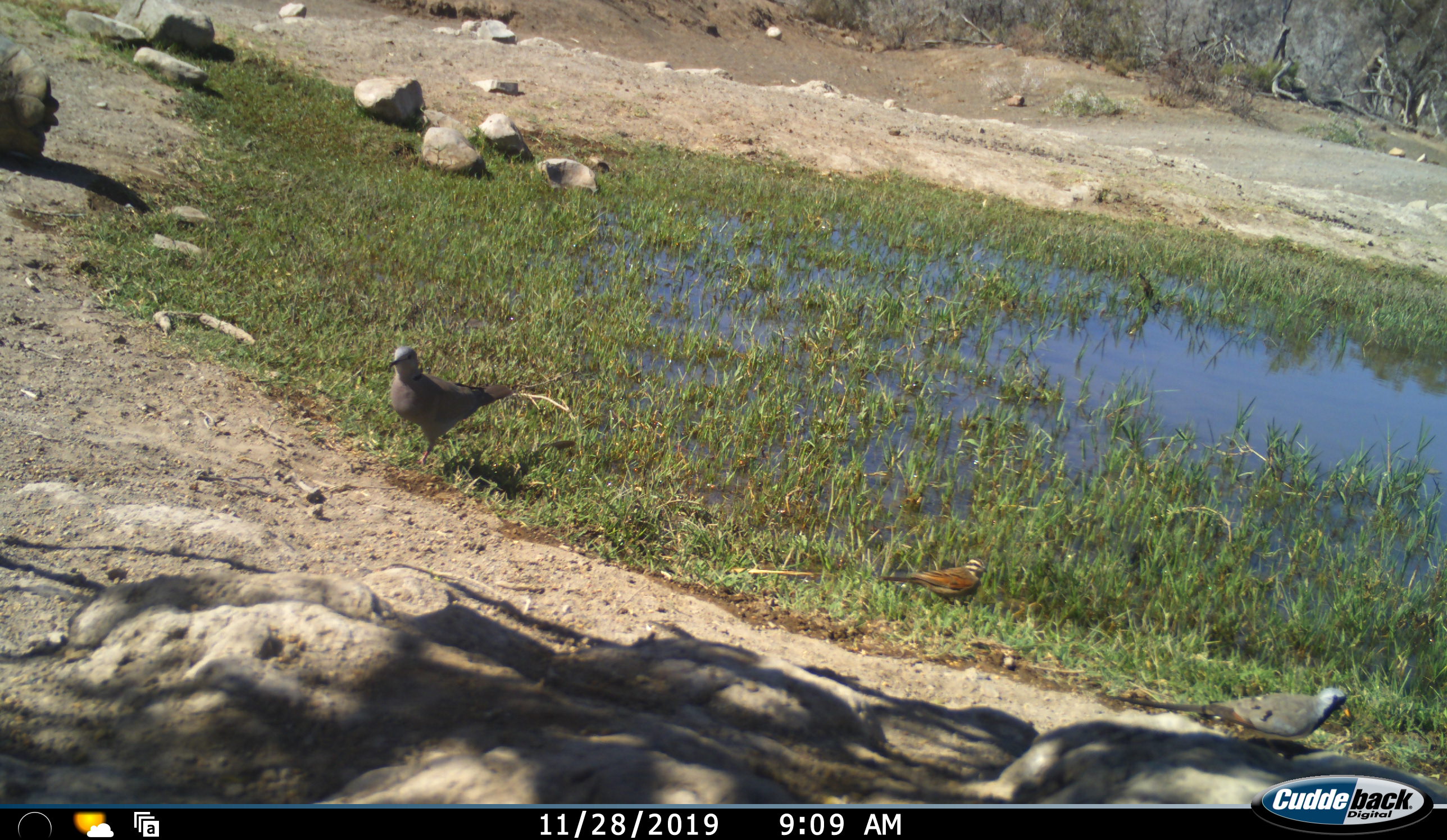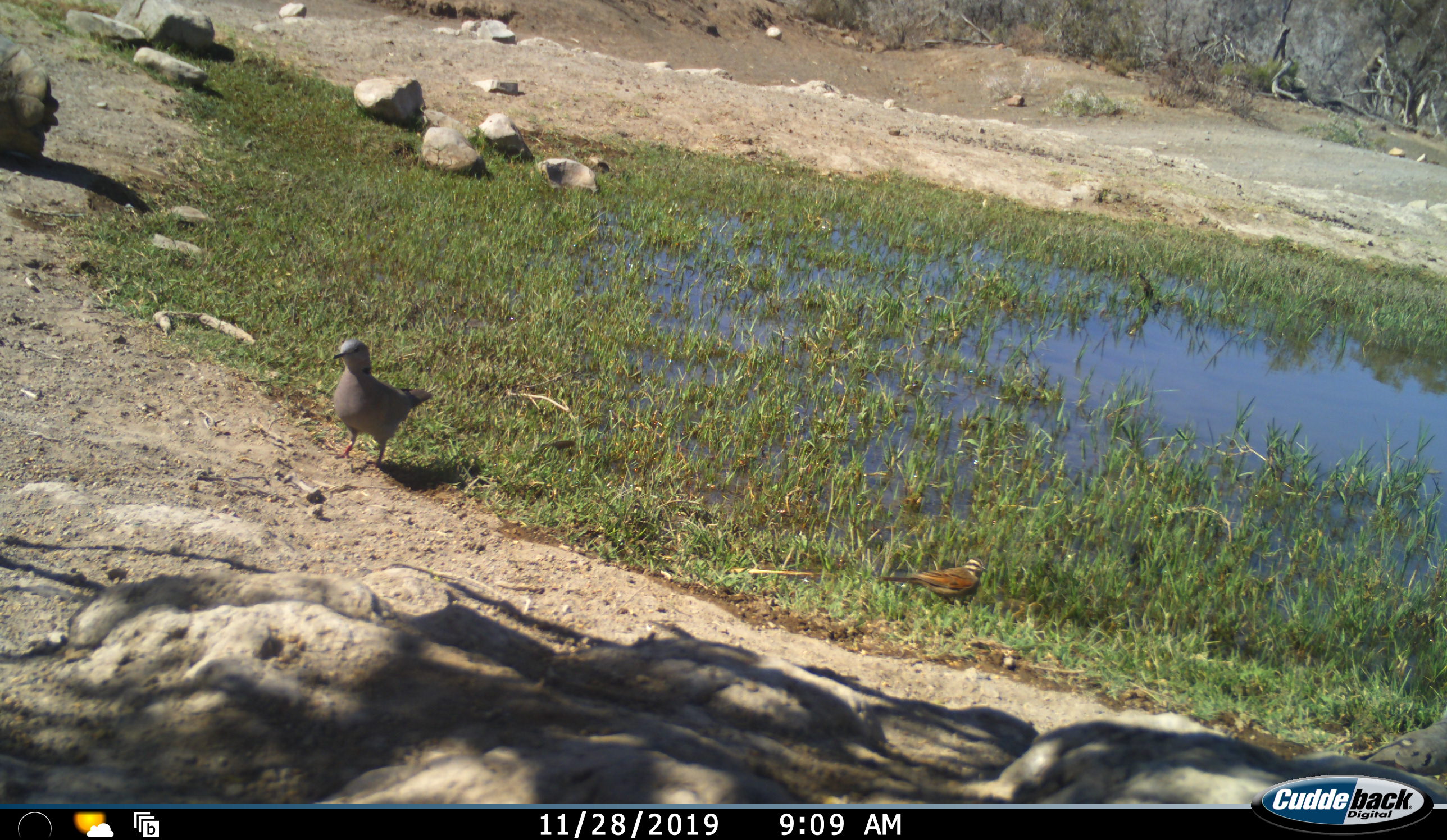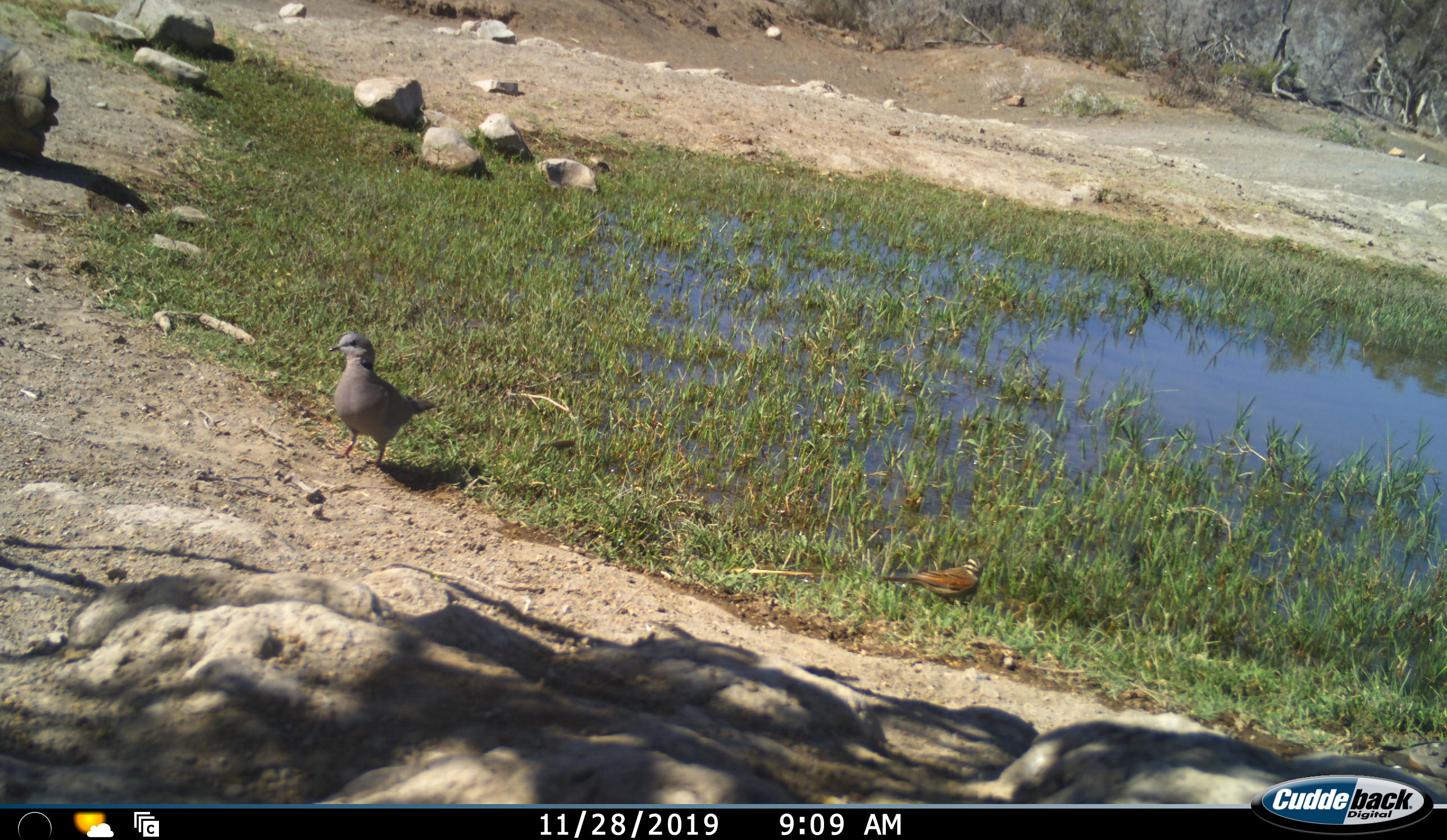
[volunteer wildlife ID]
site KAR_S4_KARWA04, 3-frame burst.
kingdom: Animalia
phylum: Chordata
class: Aves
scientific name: Aves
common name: bird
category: birdother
Birdother (bird) (Aves), count 3. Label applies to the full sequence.